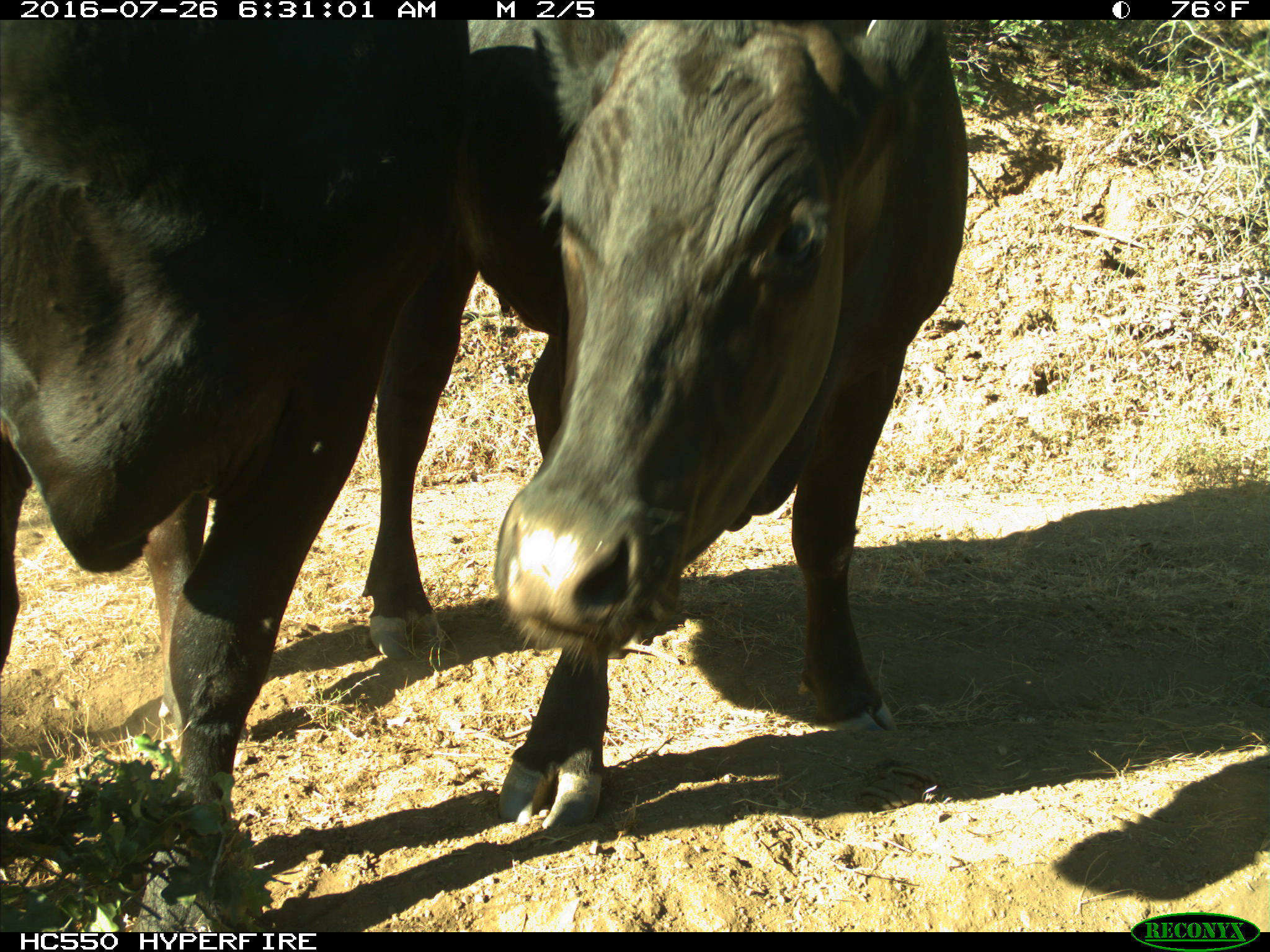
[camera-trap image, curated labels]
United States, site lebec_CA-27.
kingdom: Animalia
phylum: Chordata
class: Mammalia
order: Artiodactyla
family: Bovidae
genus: Bos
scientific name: Bos taurus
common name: domestic cow